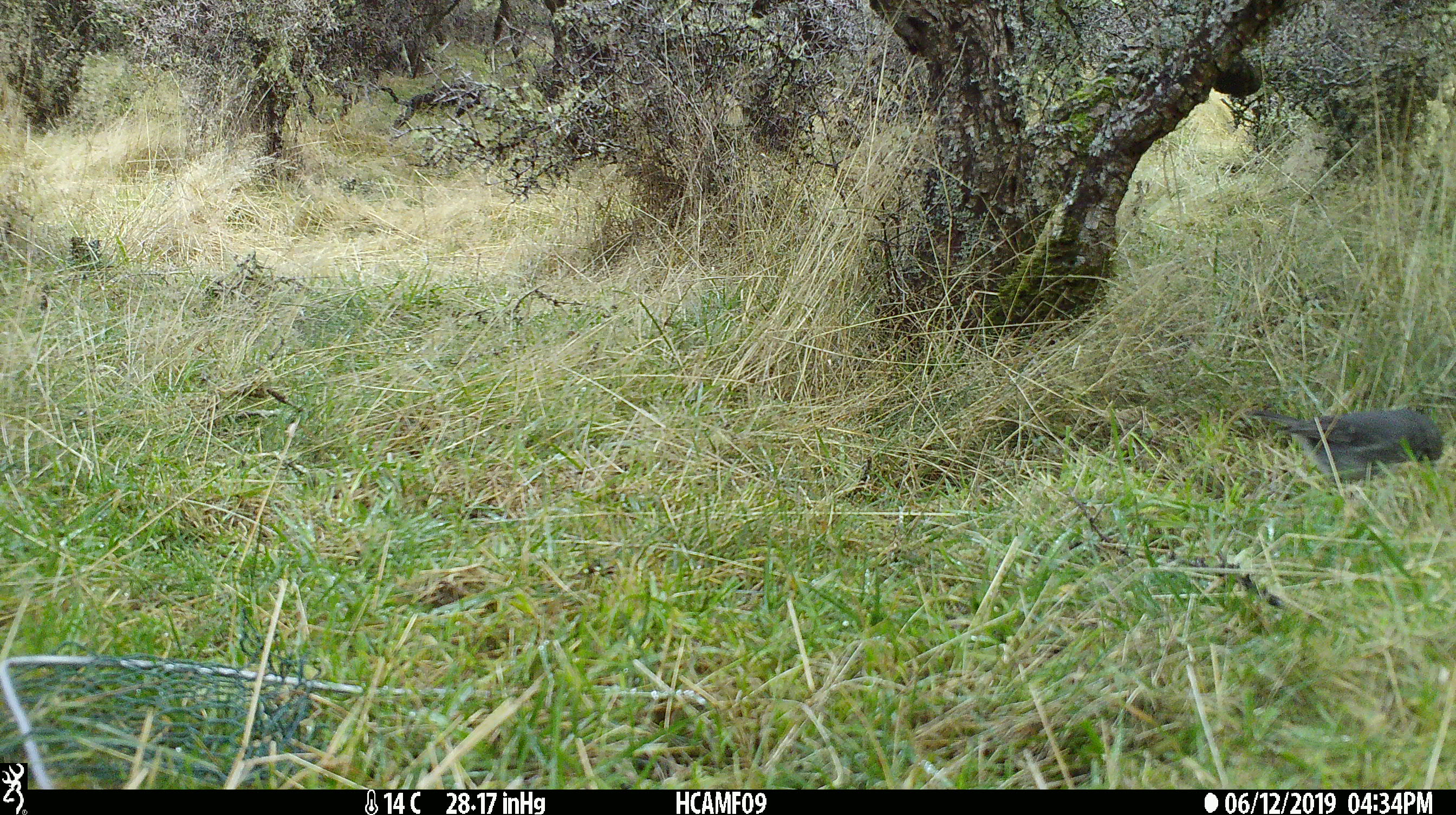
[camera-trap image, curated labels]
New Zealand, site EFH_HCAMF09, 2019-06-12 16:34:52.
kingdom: Animalia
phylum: Chordata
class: Aves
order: Passeriformes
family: Petroicidae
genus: Petroica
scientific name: Petroica australis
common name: new zealand robin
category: robin